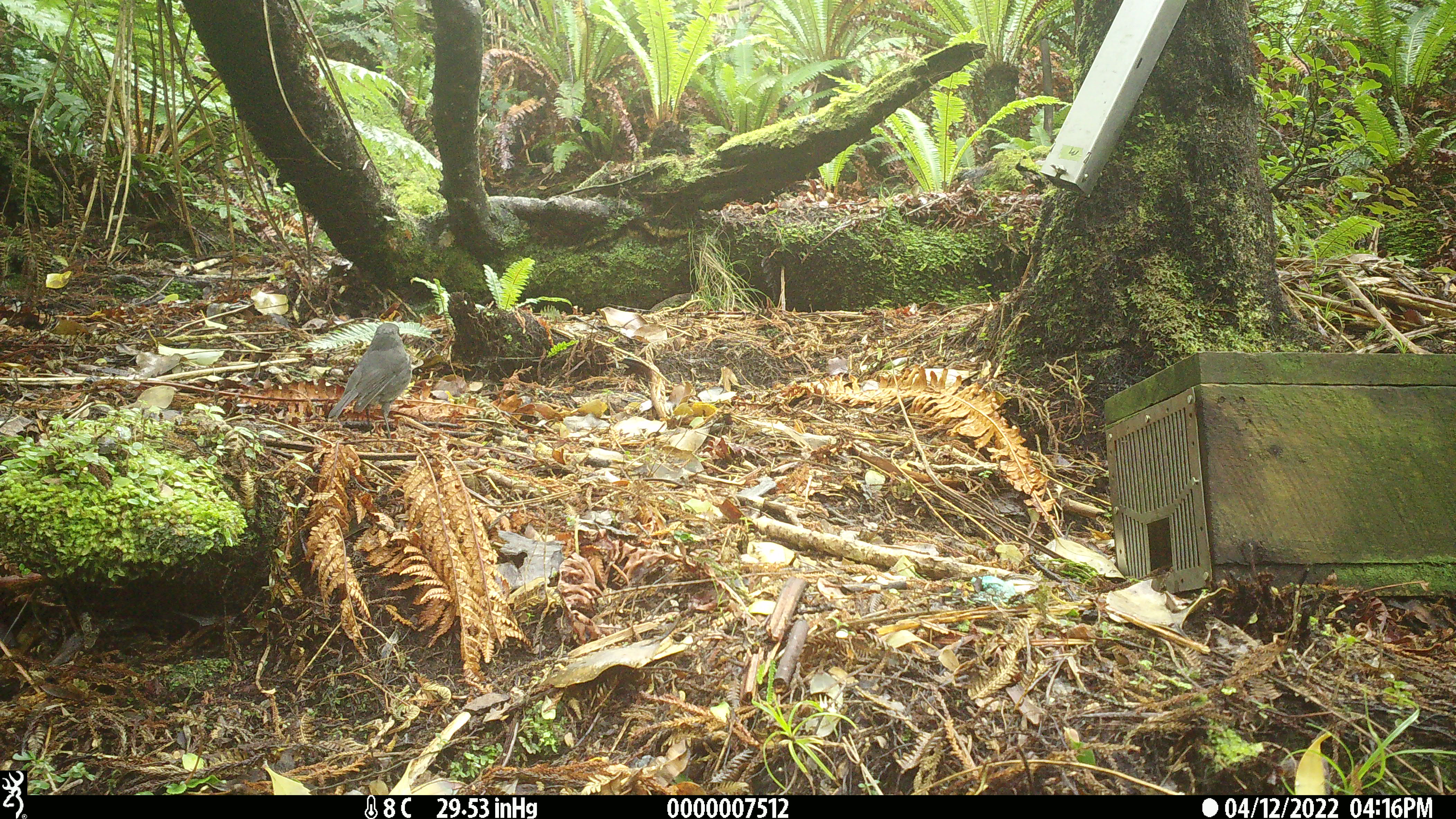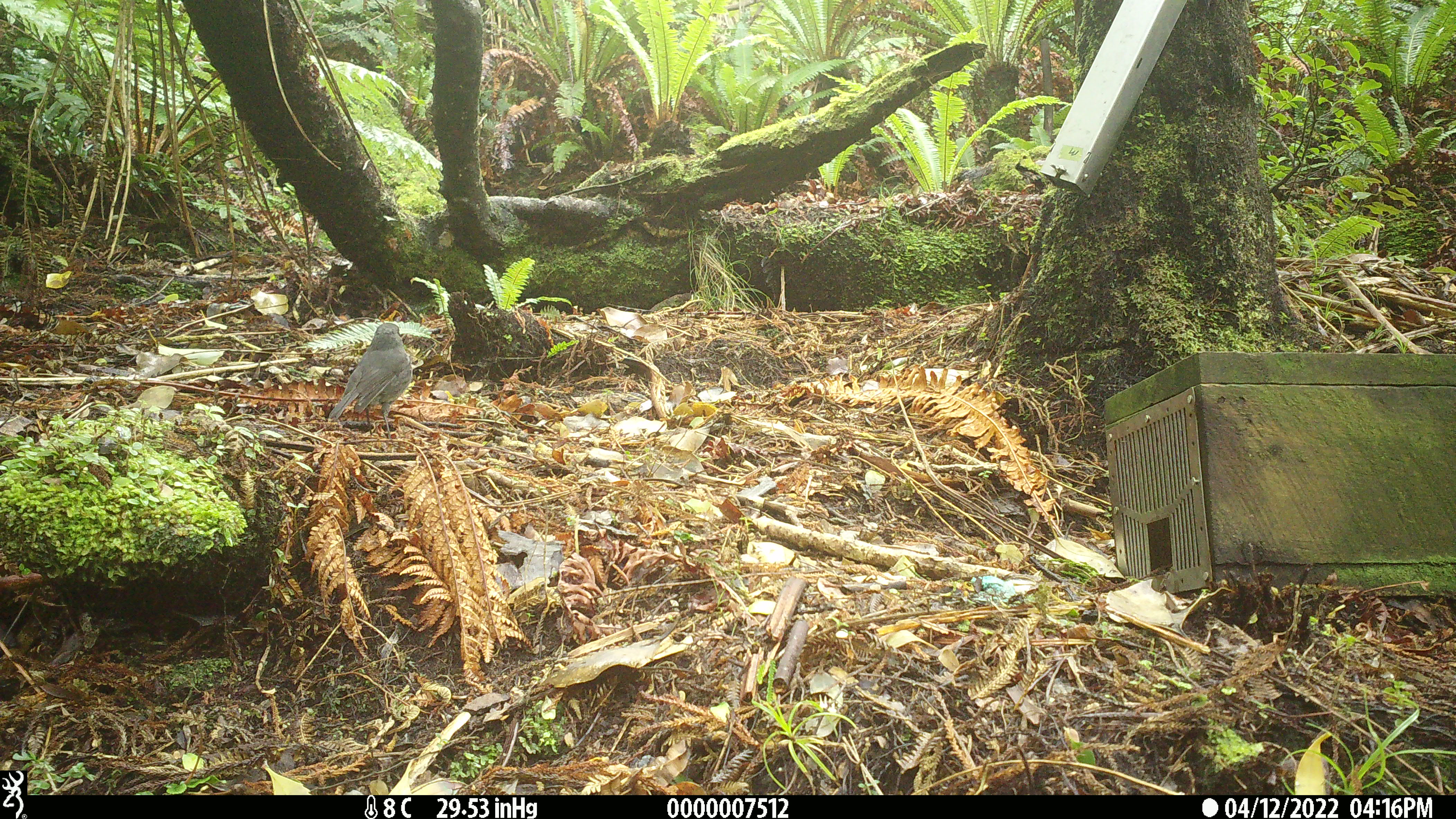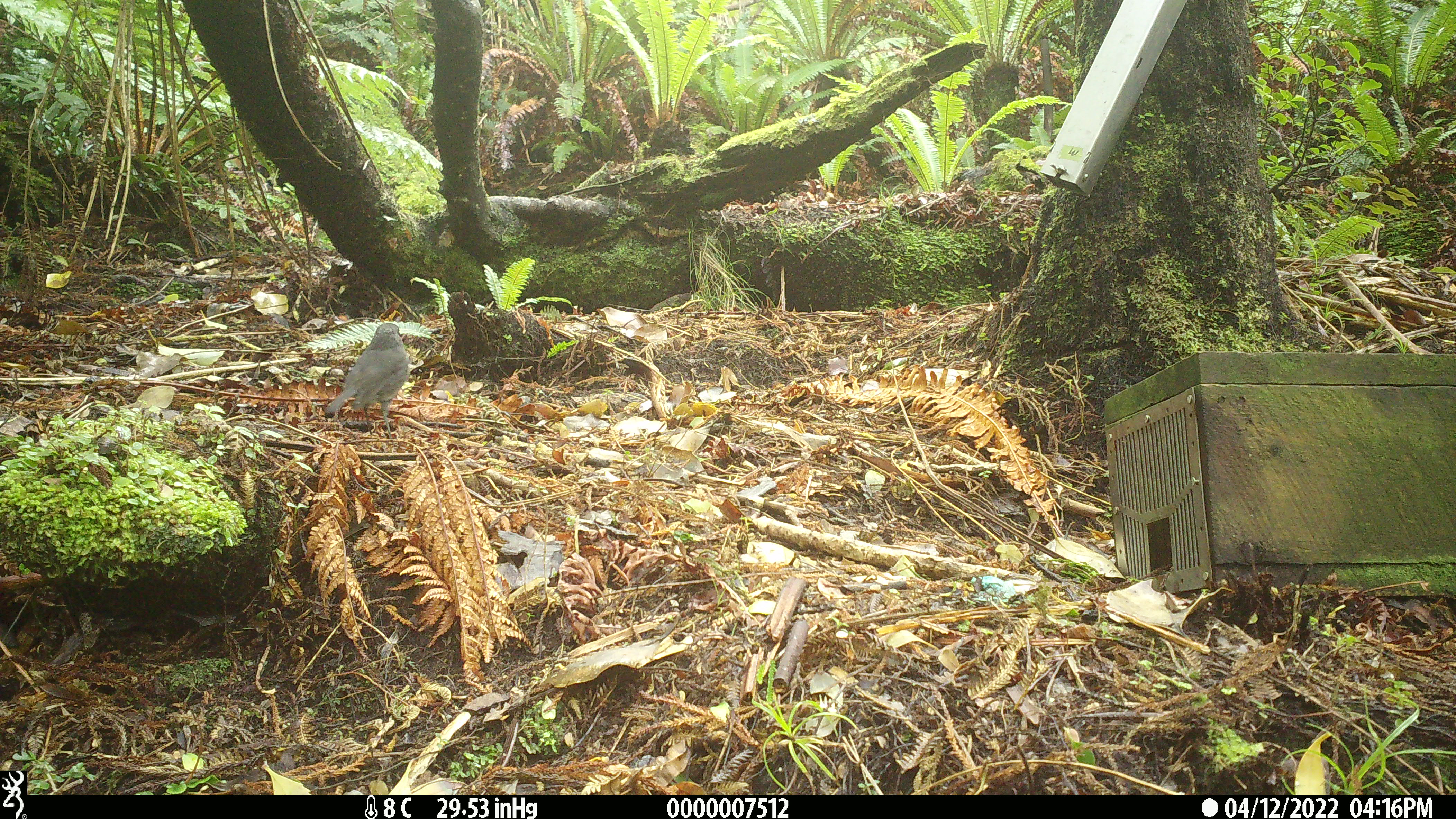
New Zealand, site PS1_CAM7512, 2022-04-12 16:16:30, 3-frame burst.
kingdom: Animalia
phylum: Chordata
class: Aves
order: Passeriformes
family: Petroicidae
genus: Petroica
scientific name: Petroica australis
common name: new zealand robin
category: robin